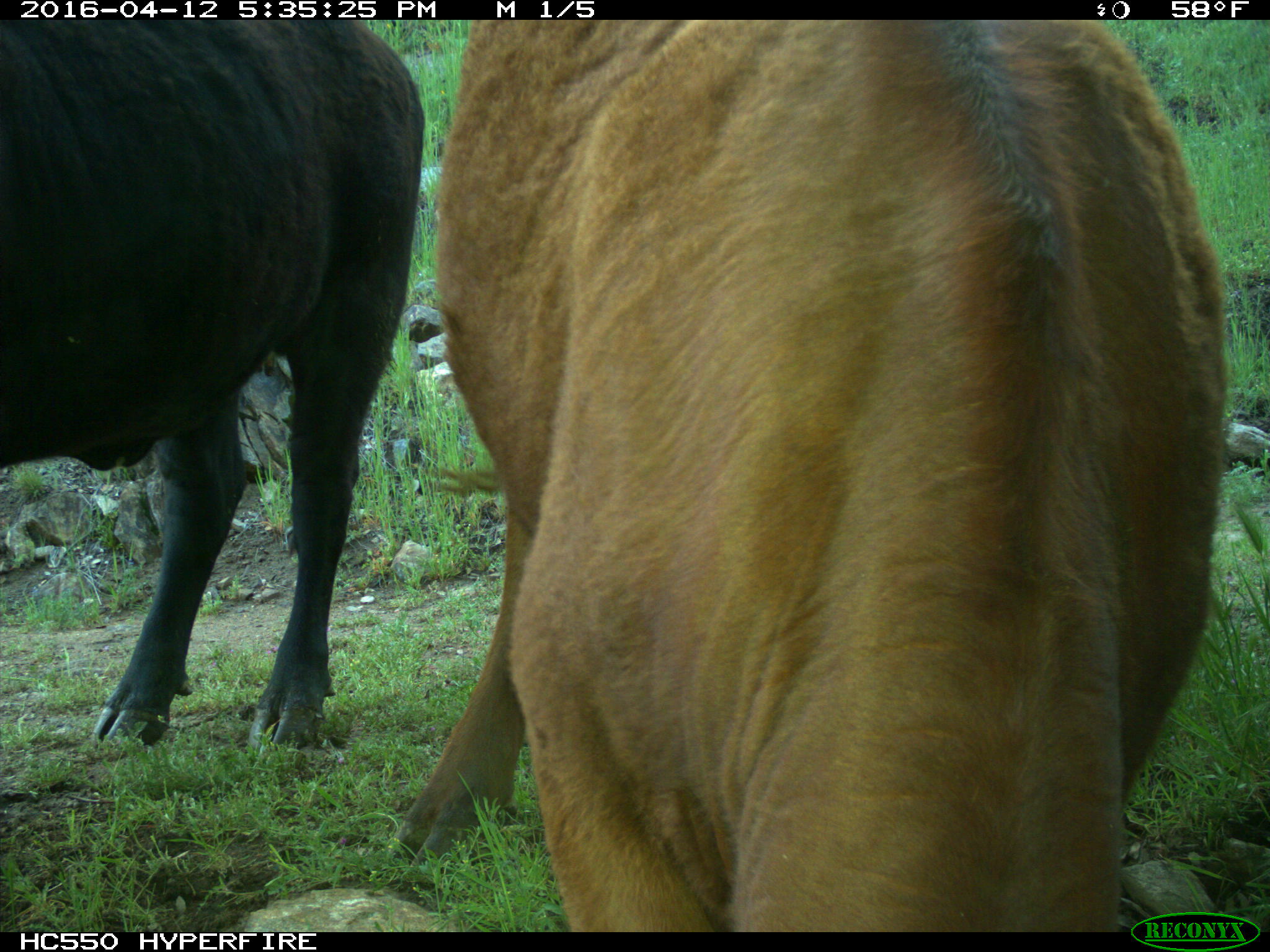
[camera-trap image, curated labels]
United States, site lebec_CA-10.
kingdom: Animalia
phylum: Chordata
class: Mammalia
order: Artiodactyla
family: Bovidae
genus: Bos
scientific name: Bos taurus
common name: domestic cow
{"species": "Bos taurus (domestic cow)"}